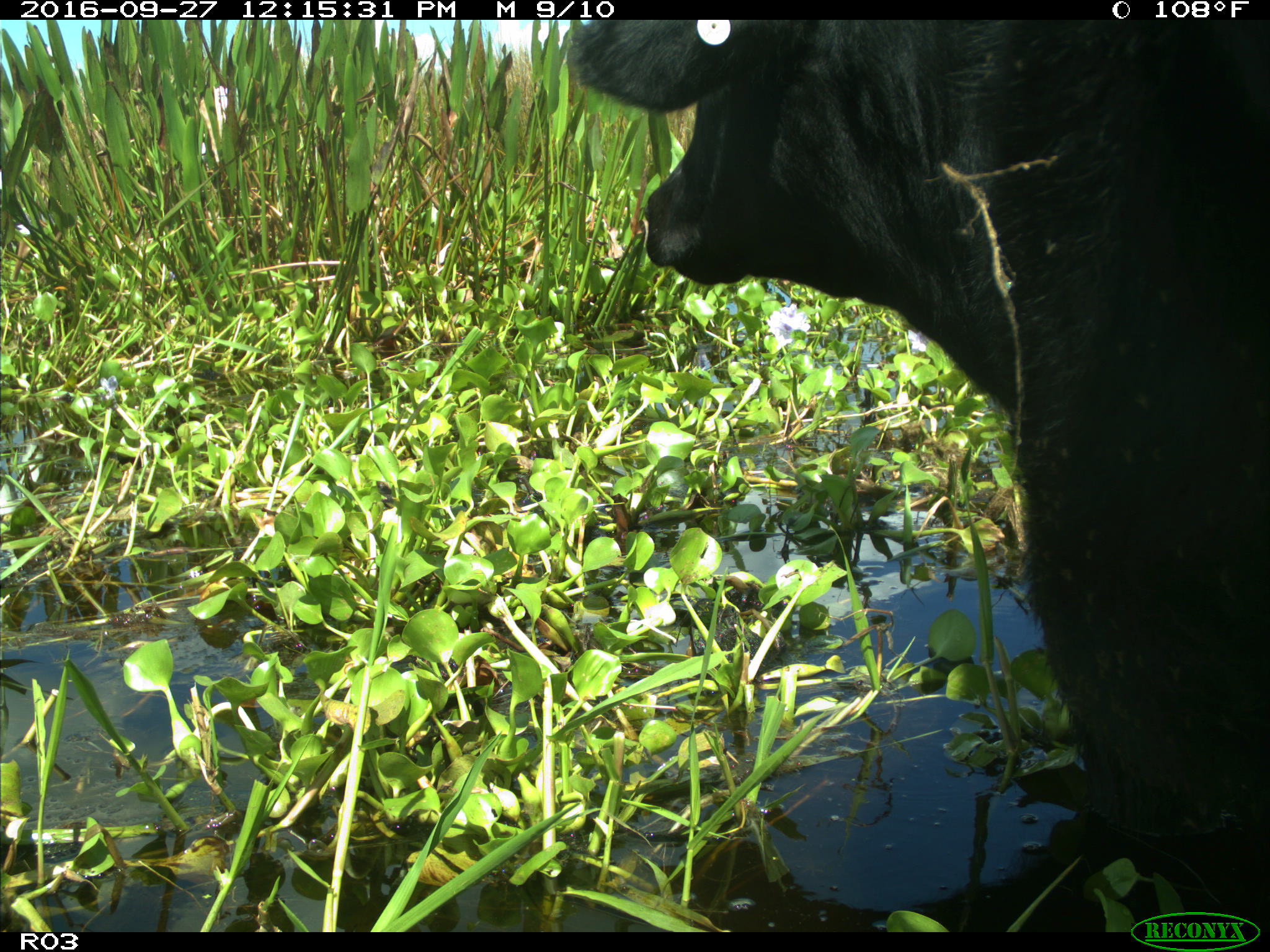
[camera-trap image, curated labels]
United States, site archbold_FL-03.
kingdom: Animalia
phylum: Chordata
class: Mammalia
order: Artiodactyla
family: Bovidae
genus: Bos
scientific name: Bos taurus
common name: domestic cow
Bos taurus (domestic cow).